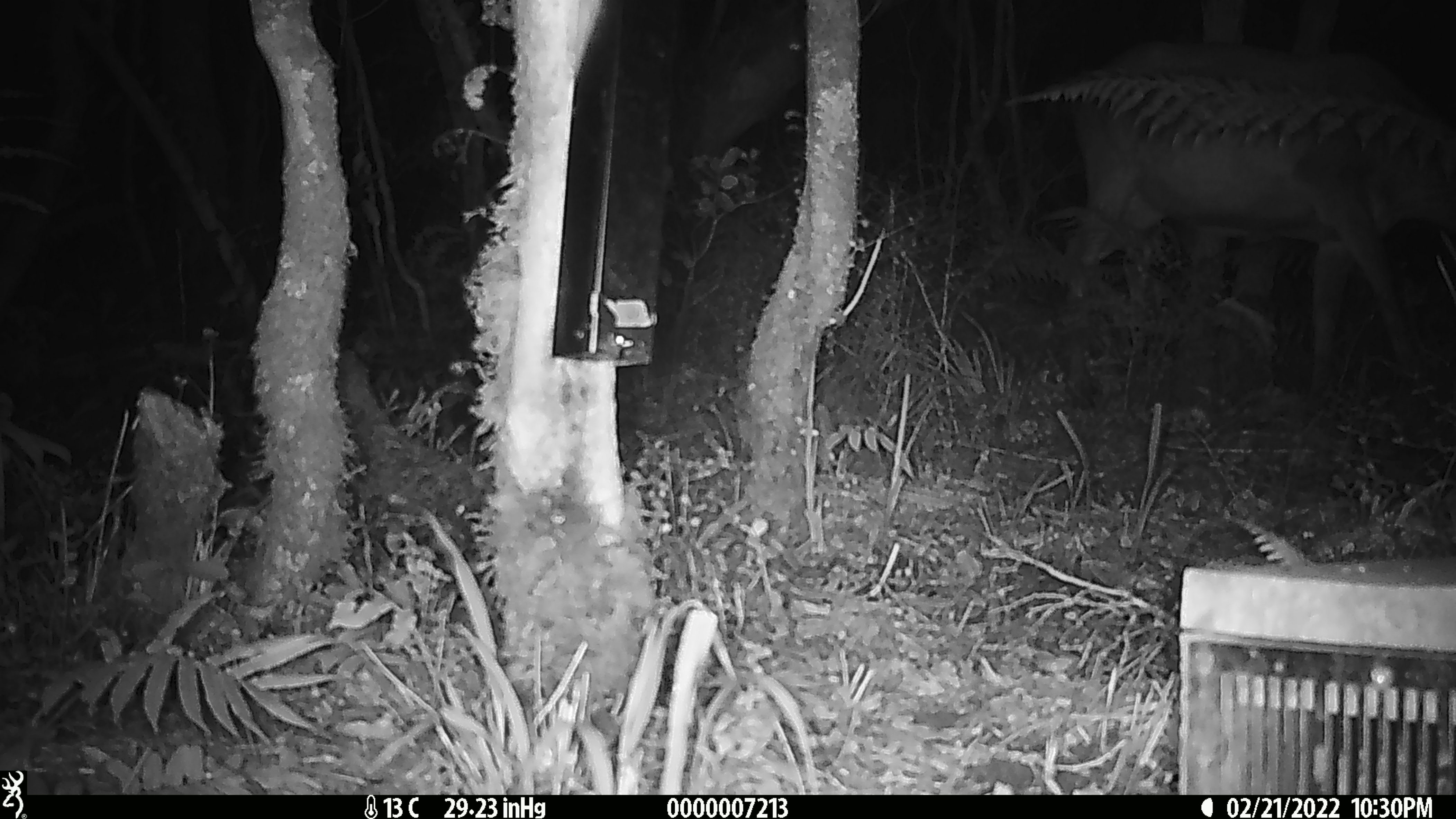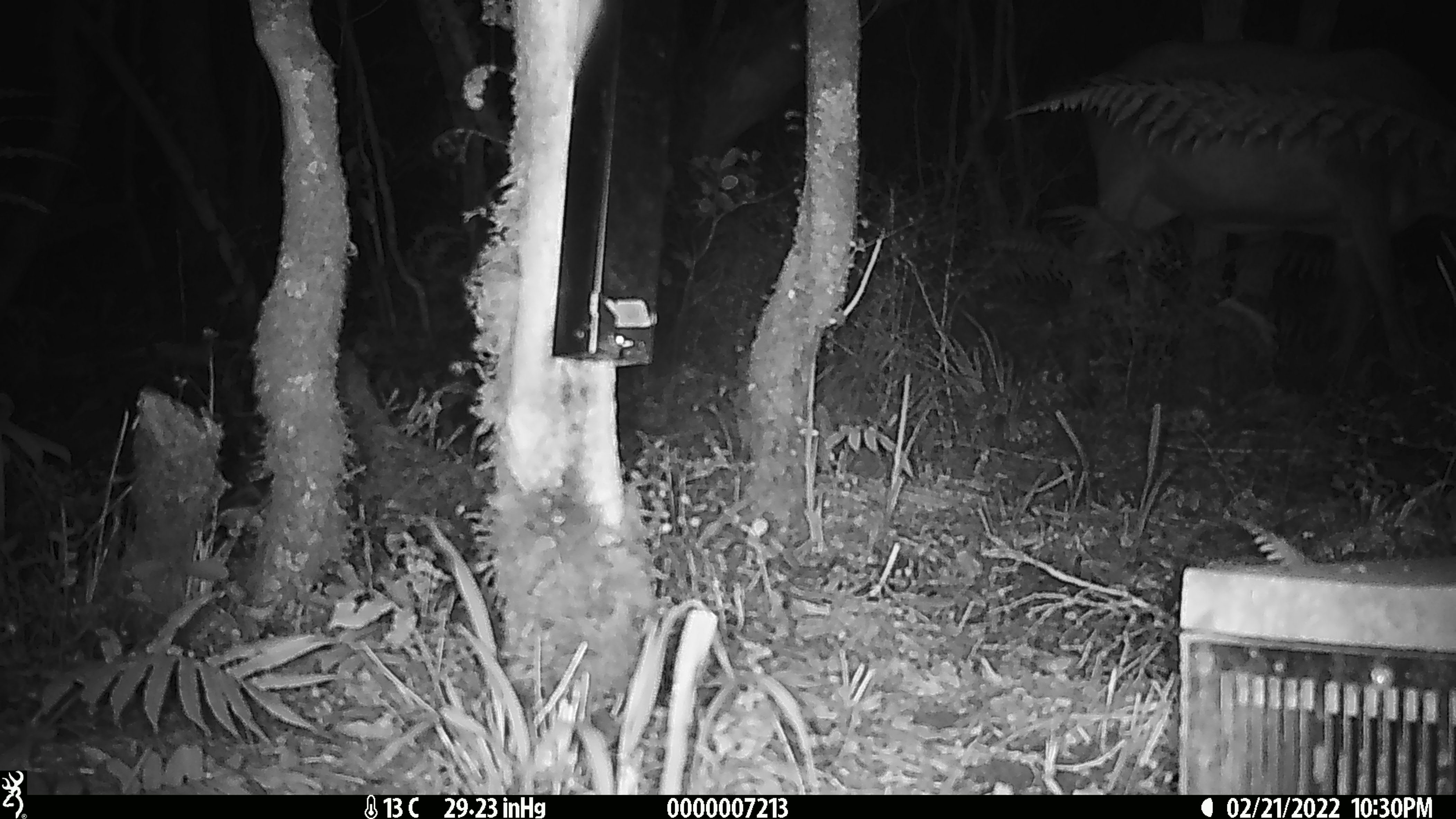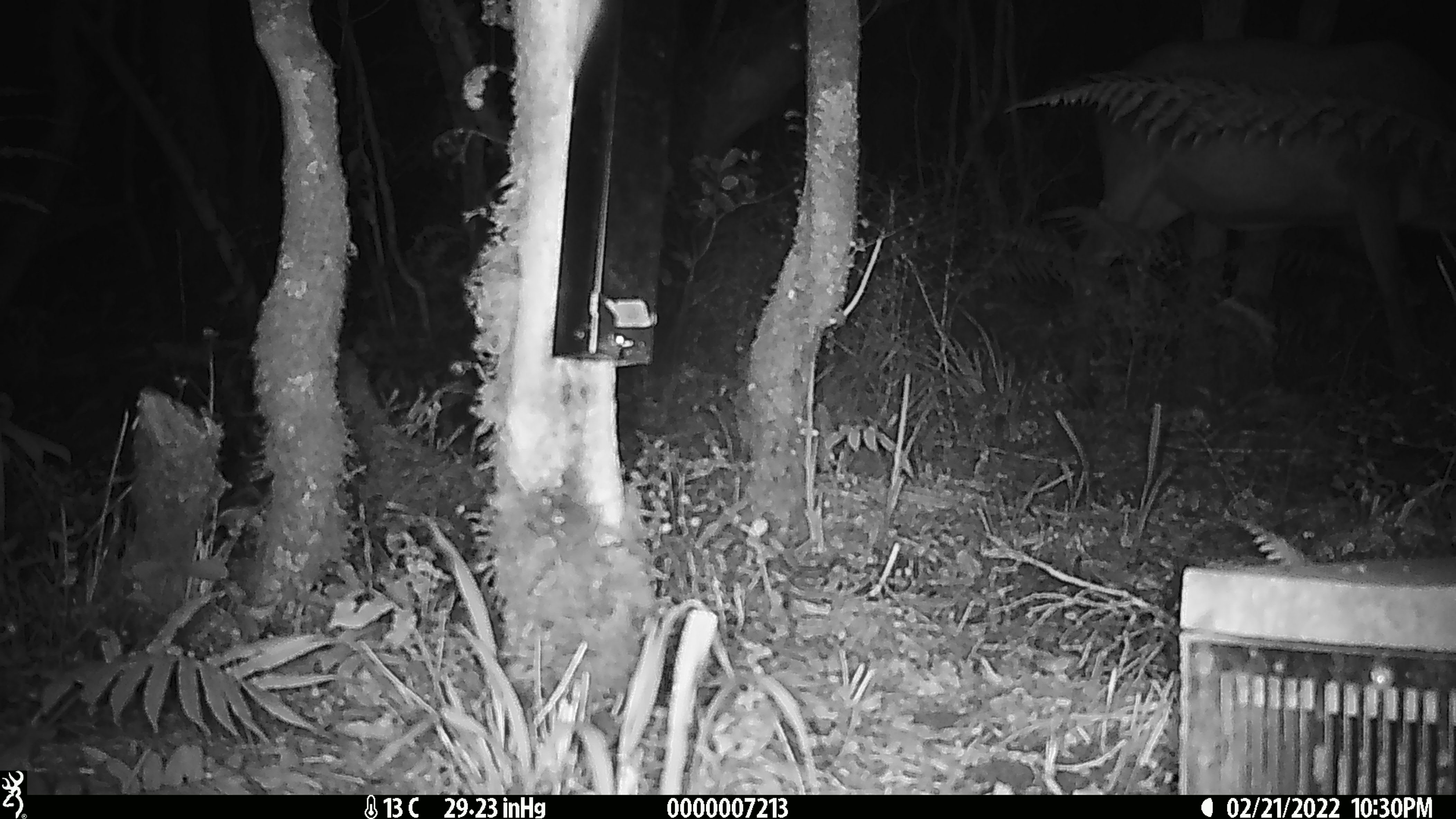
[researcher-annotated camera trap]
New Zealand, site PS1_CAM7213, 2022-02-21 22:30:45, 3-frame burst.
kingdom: Animalia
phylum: Chordata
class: Mammalia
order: Artiodactyla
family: Cervidae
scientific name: Cervidae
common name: deer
Deer (Cervidae).